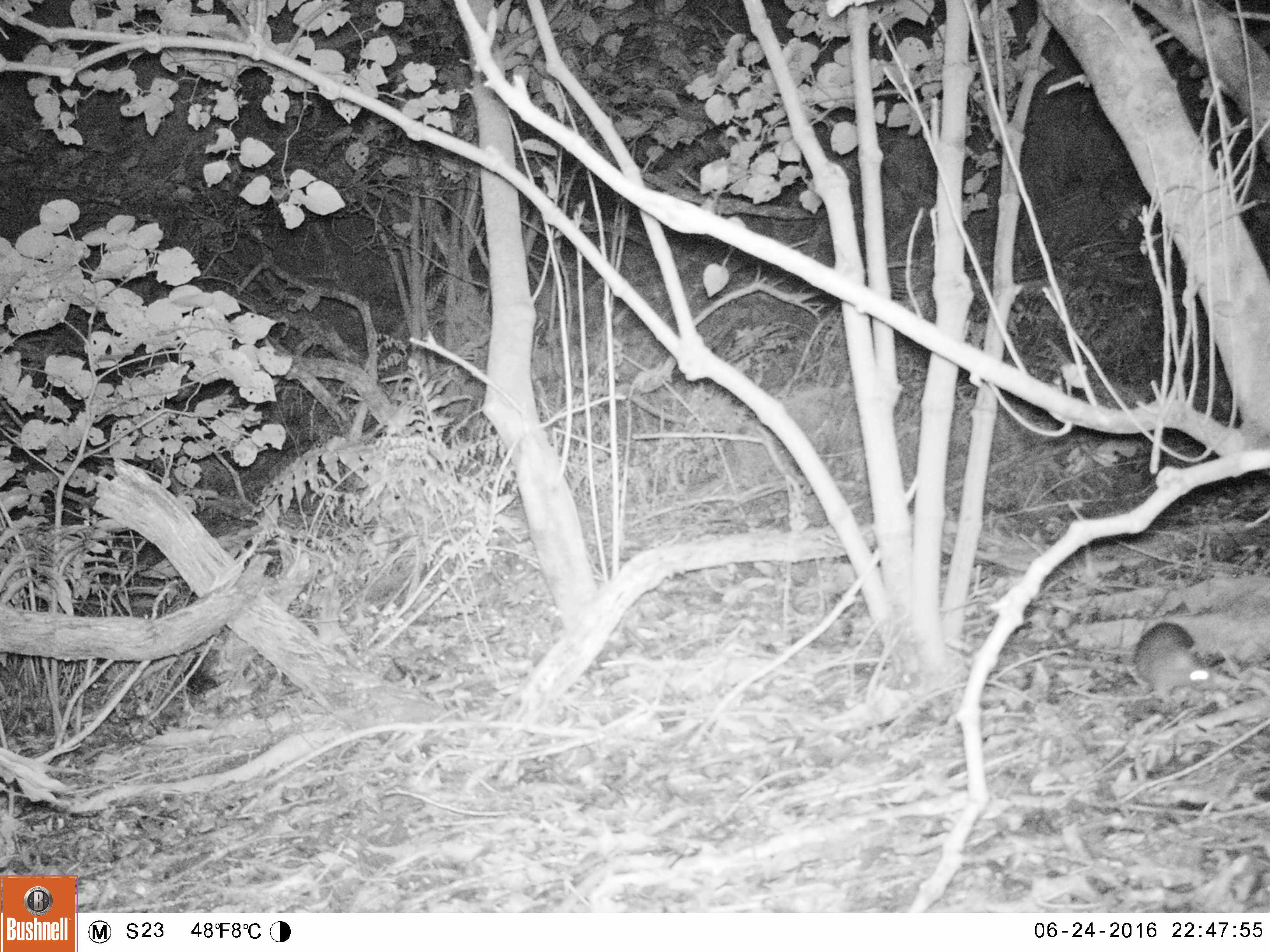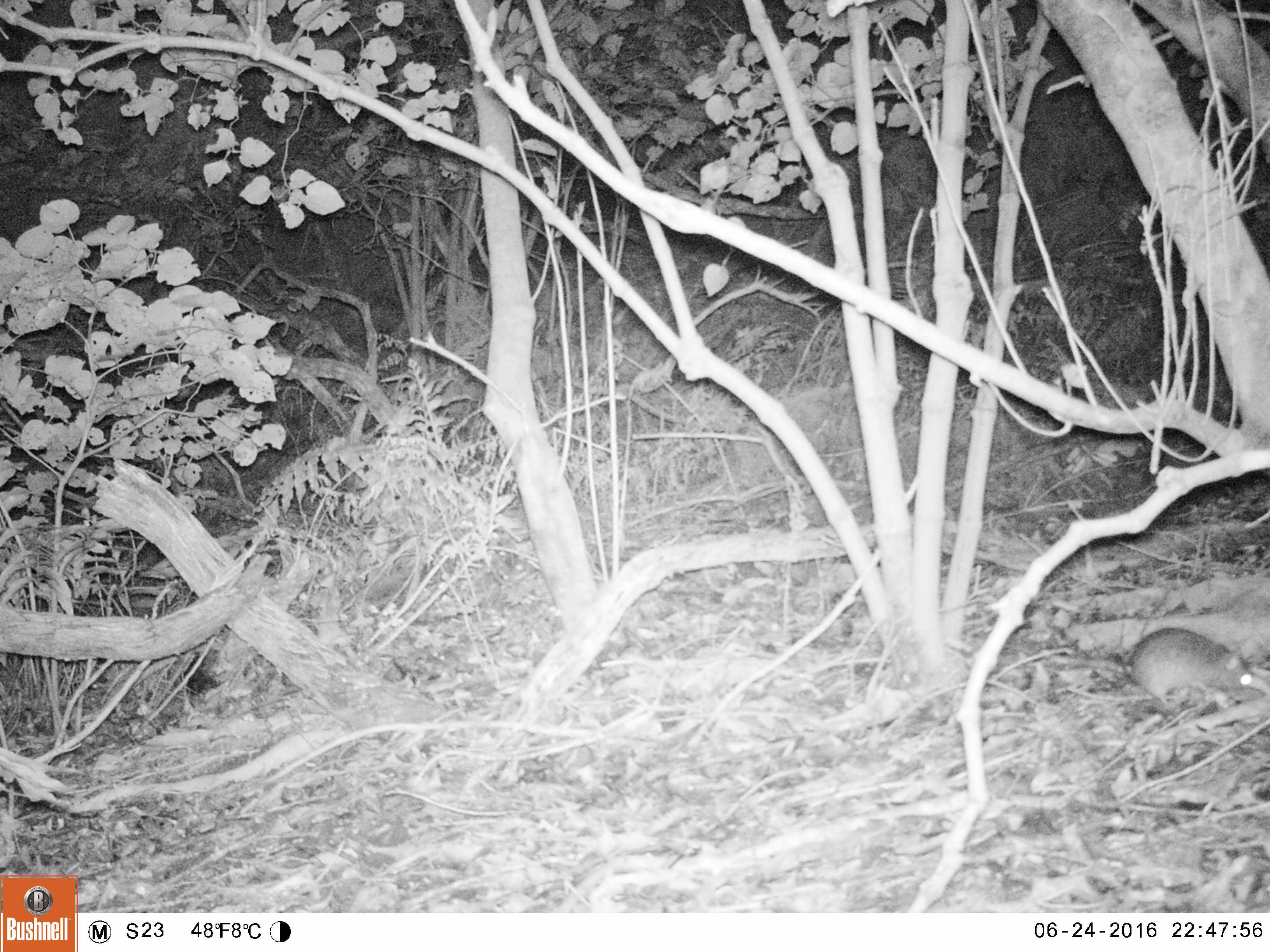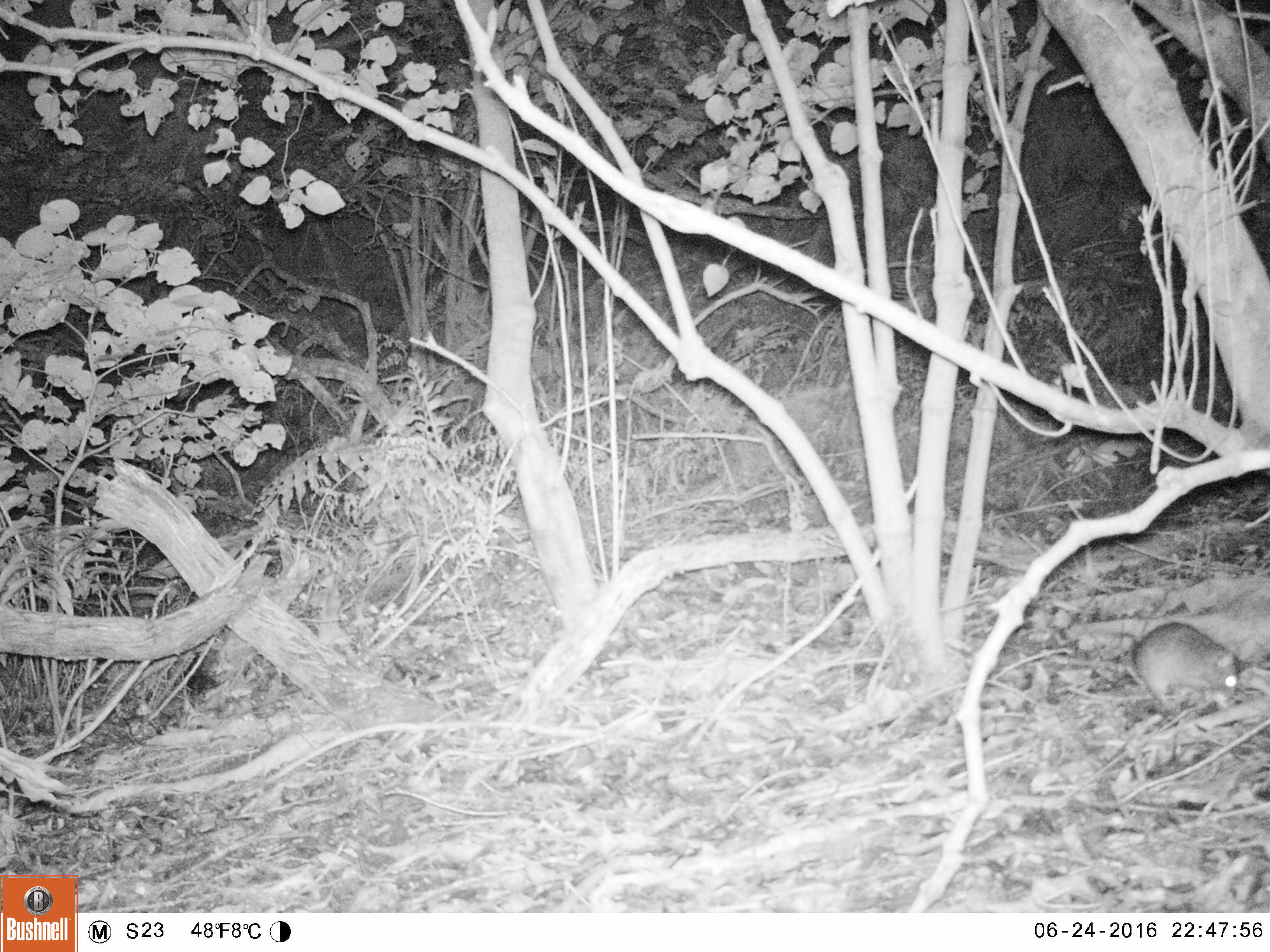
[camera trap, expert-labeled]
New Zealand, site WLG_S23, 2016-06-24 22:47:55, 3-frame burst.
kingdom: Animalia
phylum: Chordata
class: Mammalia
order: Rodentia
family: Muridae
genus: Rattus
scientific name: Rattus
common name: rat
Rat (Rattus).